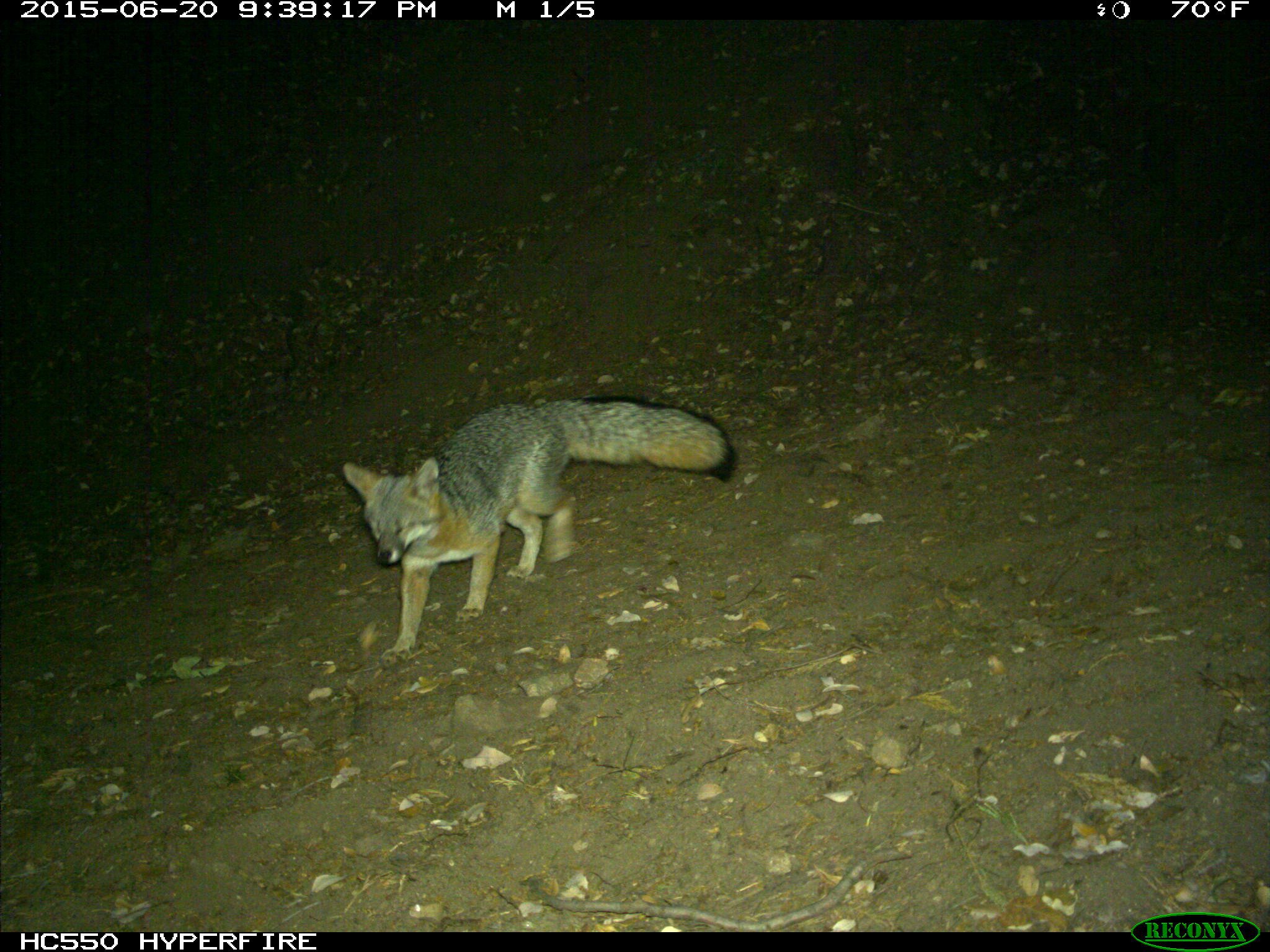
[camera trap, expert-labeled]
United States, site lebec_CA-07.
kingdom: Animalia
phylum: Chordata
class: Mammalia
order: Carnivora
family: Canidae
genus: Urocyon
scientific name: Urocyon cinereoargenteus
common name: gray fox